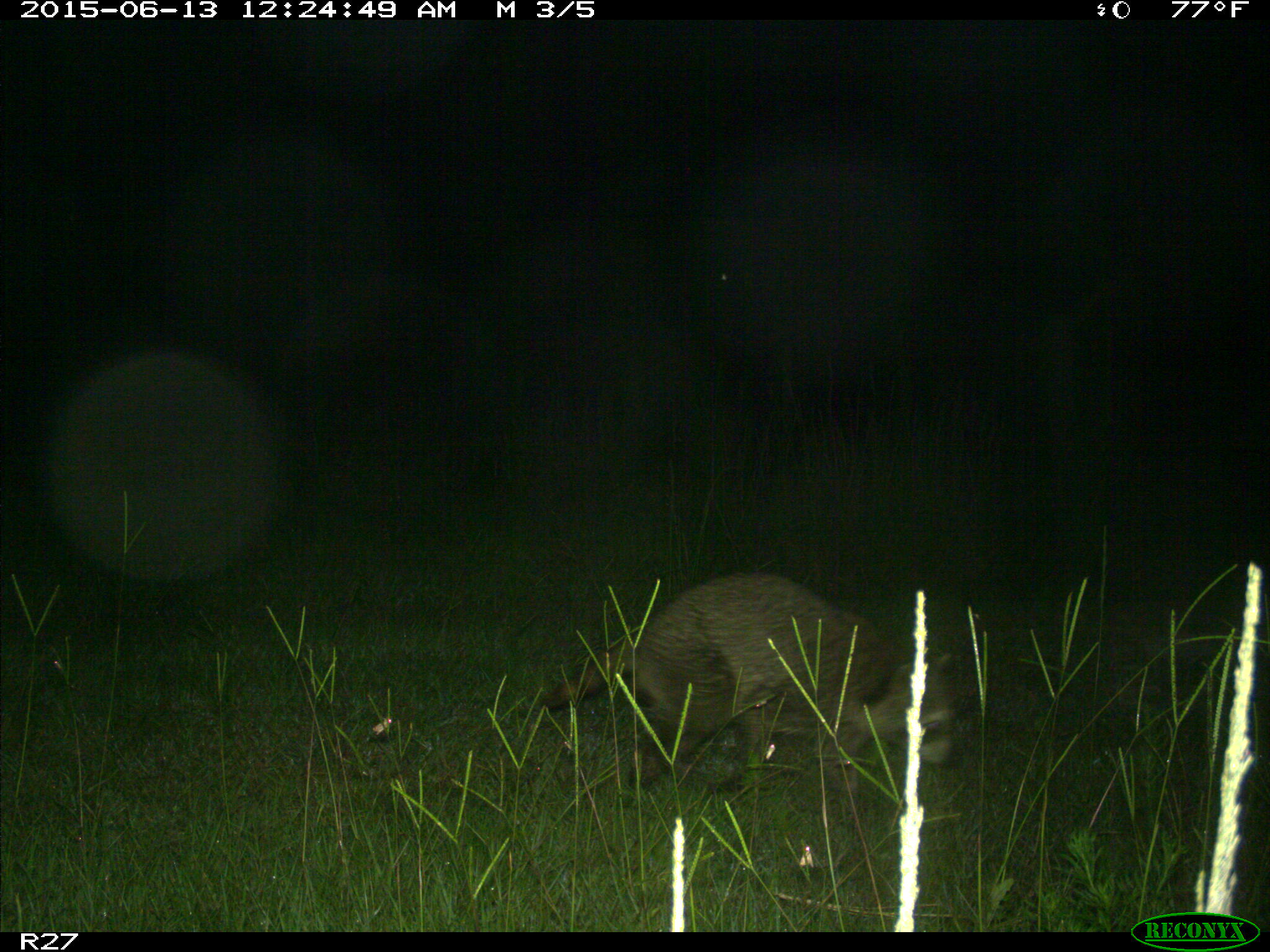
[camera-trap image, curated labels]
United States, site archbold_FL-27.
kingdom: Animalia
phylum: Chordata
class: Mammalia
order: Carnivora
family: Procyonidae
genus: Procyon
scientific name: Procyon lotor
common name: common raccoon